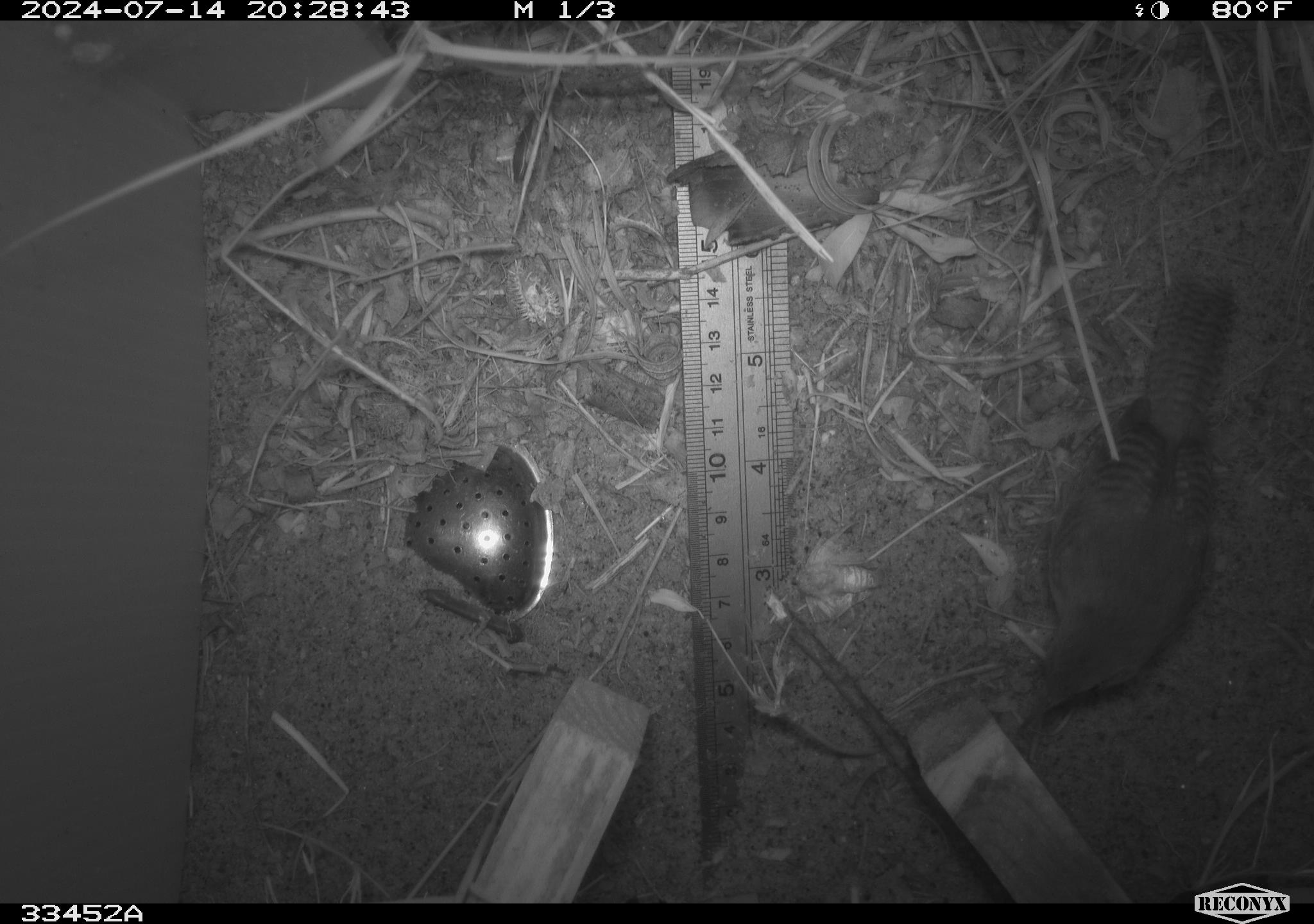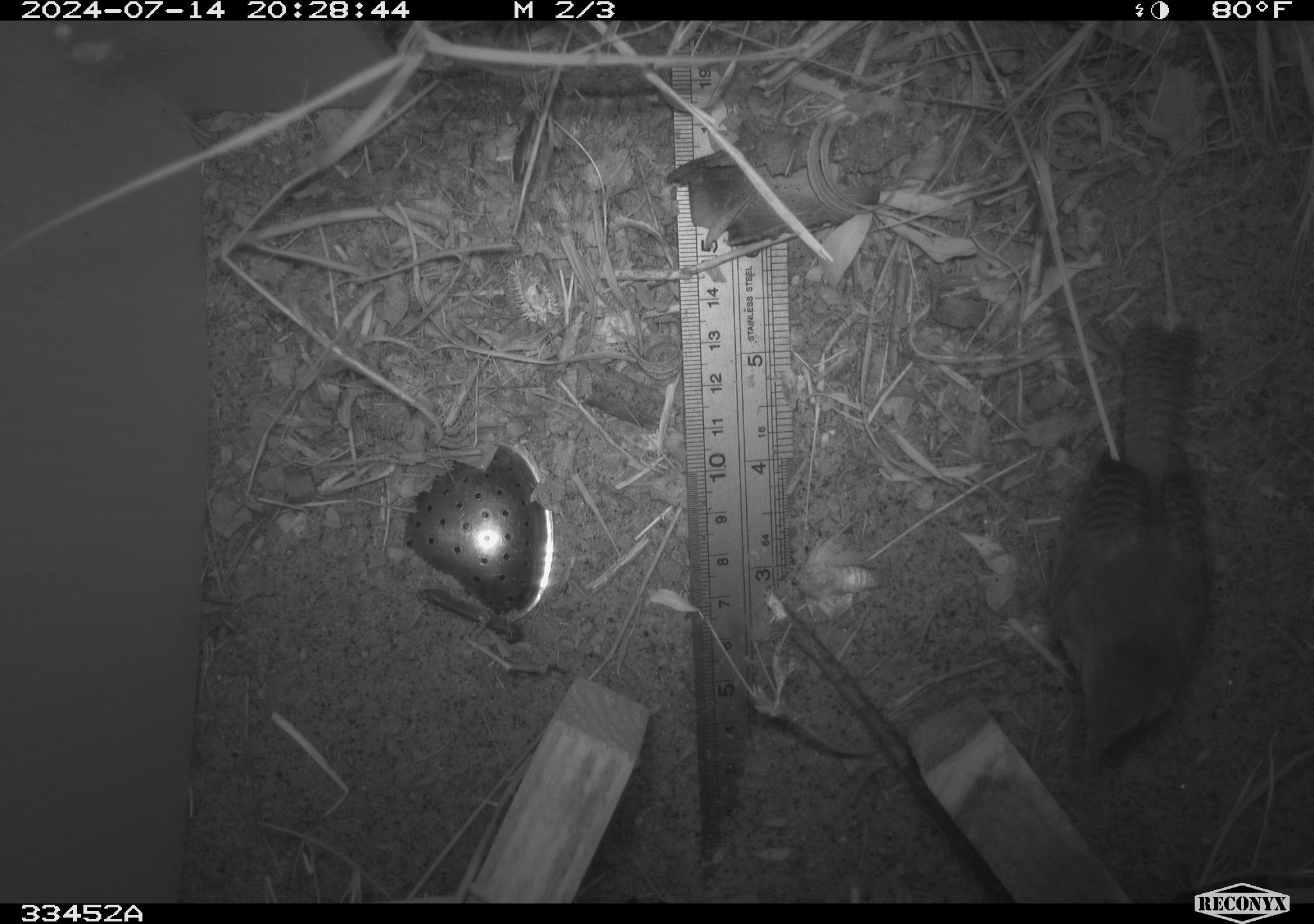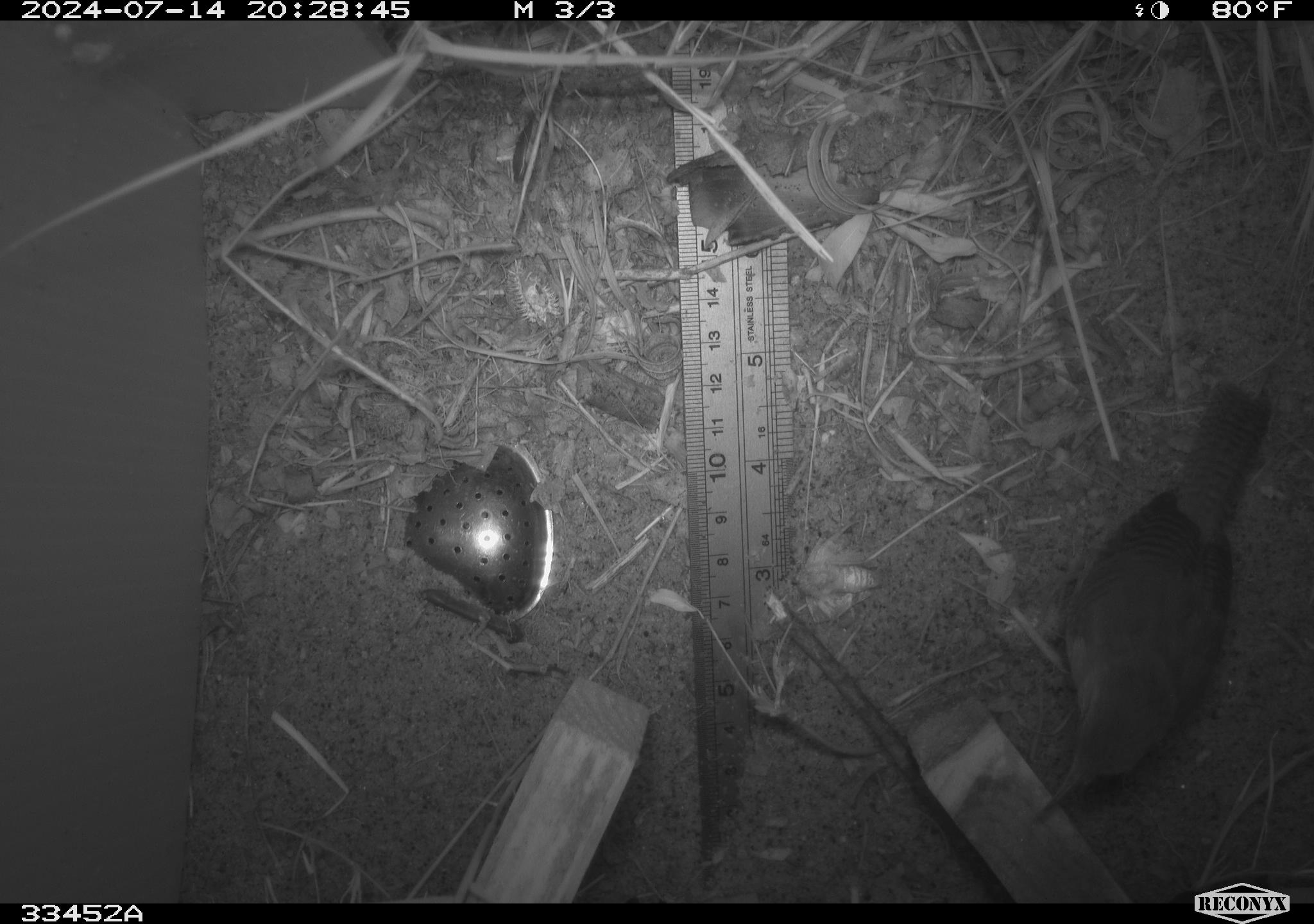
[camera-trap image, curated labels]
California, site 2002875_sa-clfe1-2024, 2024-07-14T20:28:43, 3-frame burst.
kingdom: Animalia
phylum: Chordata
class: Aves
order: Passeriformes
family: Troglodytidae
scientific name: Troglodytidae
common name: wren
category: troglodytidae family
Troglodytidae family (wren) (Troglodytidae).